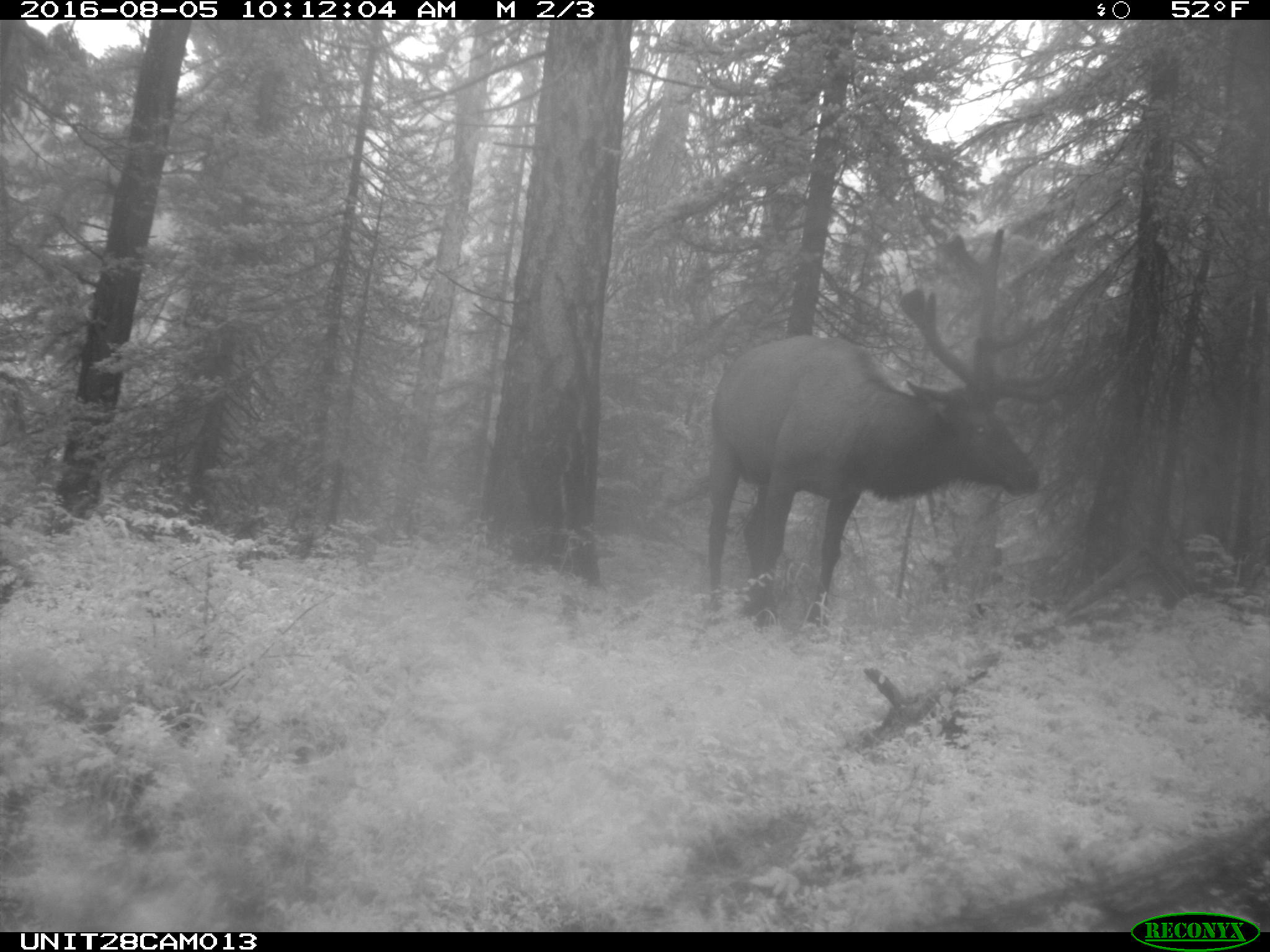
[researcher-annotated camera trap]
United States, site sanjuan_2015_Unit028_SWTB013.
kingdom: Animalia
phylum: Chordata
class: Mammalia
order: Artiodactyla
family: Cervidae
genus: Cervus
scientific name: Cervus elaphus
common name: red deer